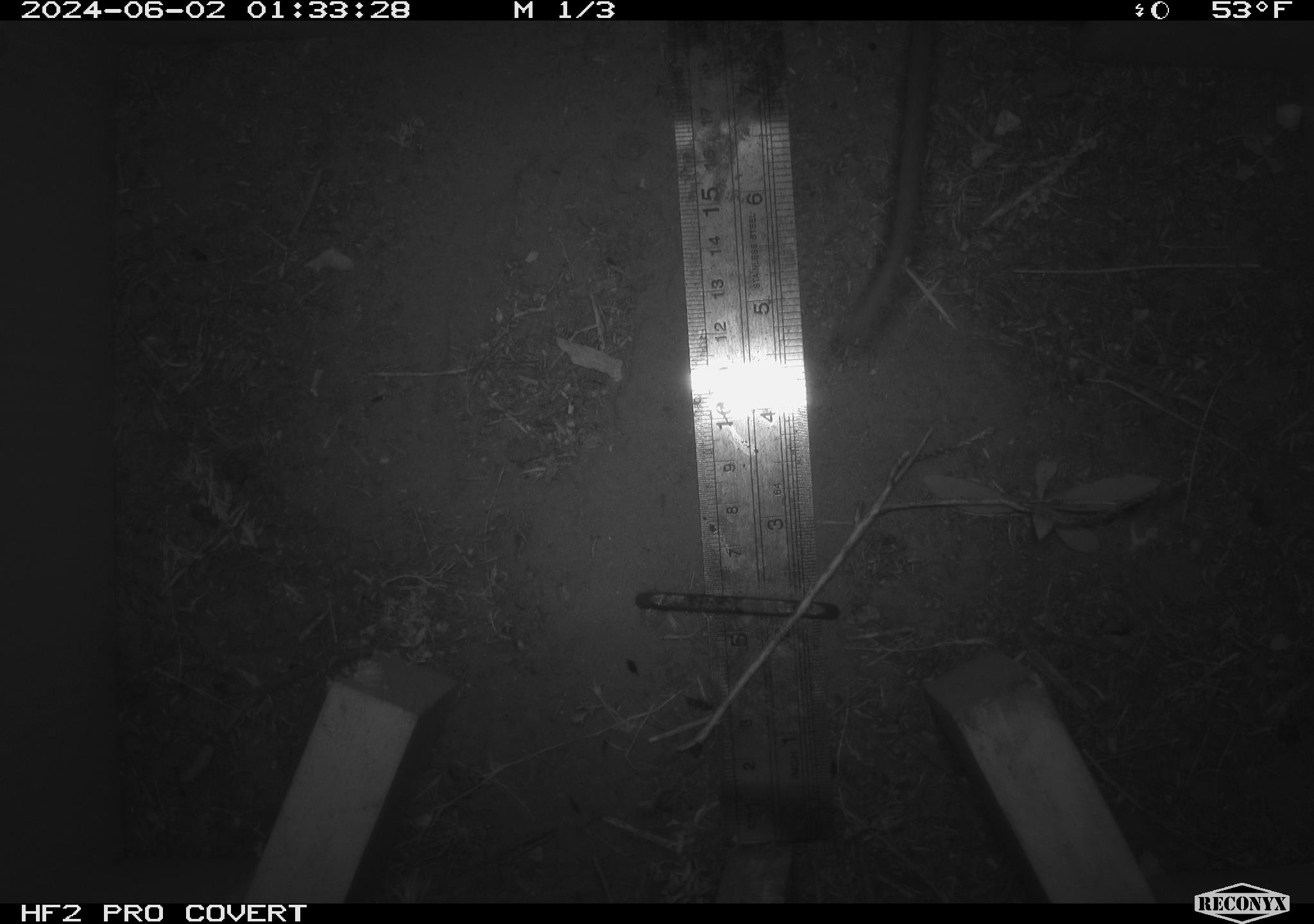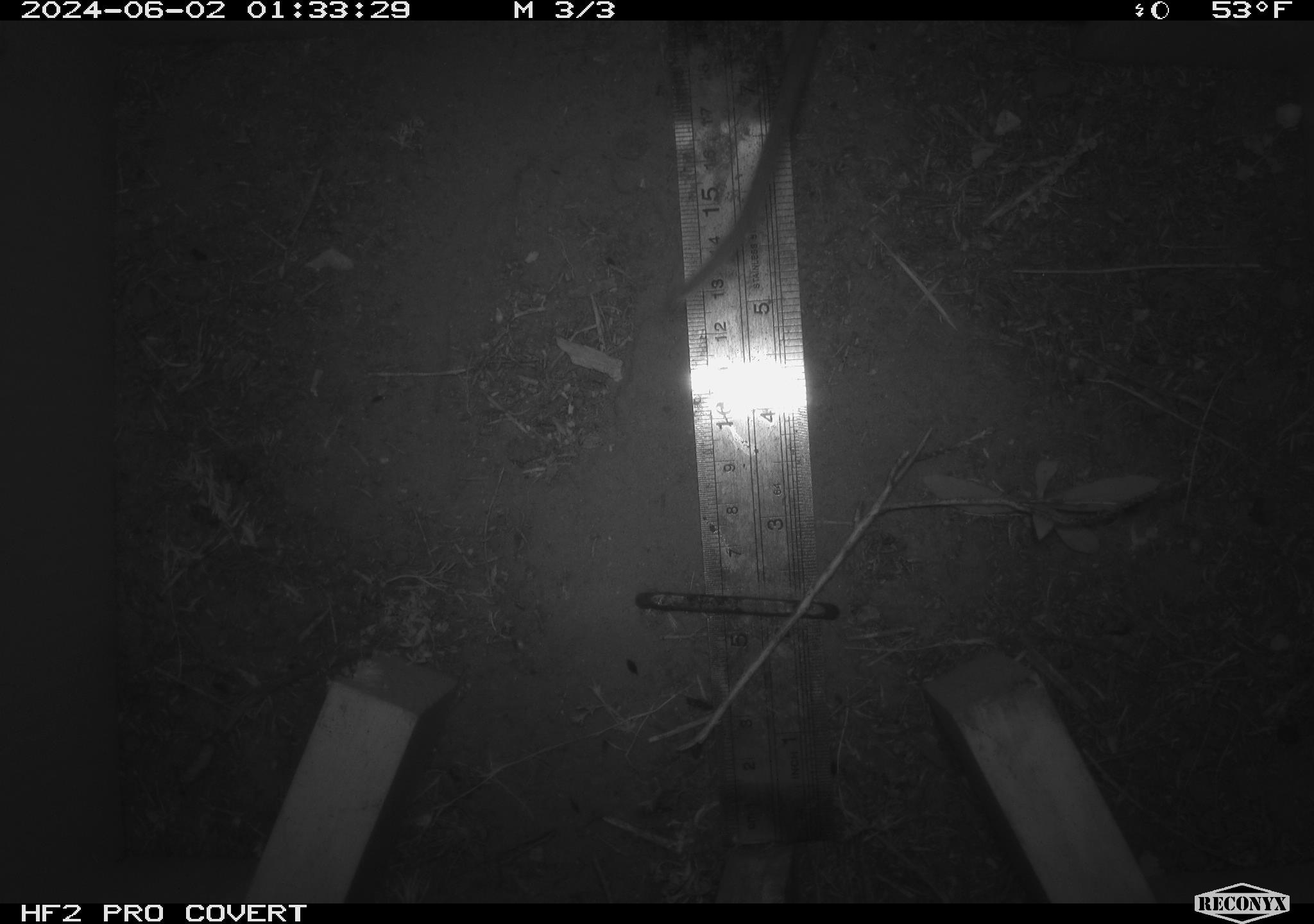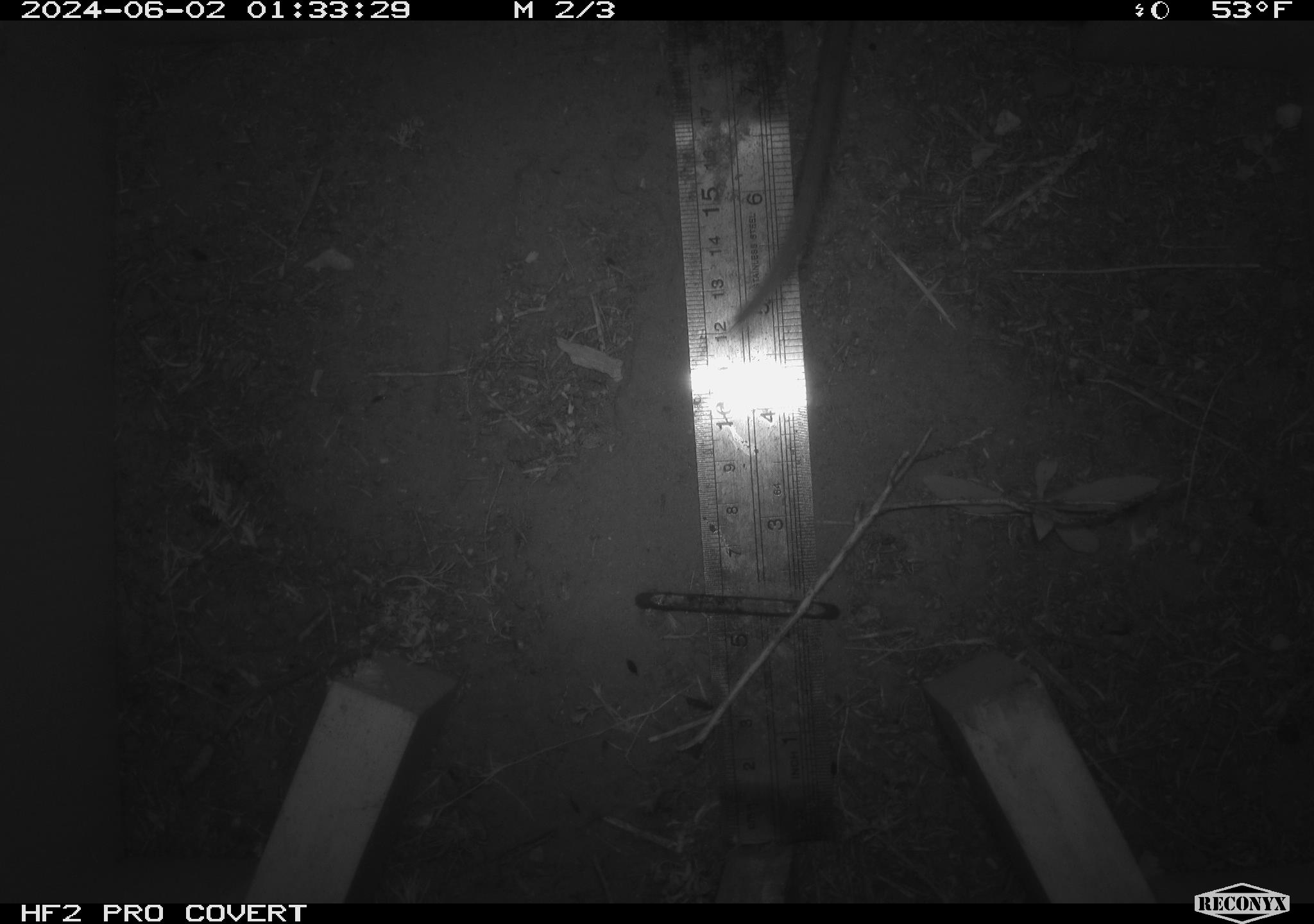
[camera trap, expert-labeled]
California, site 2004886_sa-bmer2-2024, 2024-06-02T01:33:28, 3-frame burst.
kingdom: Animalia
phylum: Chordata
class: Mammalia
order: Rodentia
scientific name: Rodentia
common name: woodrat or rat or mouse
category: woodrat or rat or mouse species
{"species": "woodrat or rat or mouse species (woodrat or rat or mouse) (Rodentia)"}